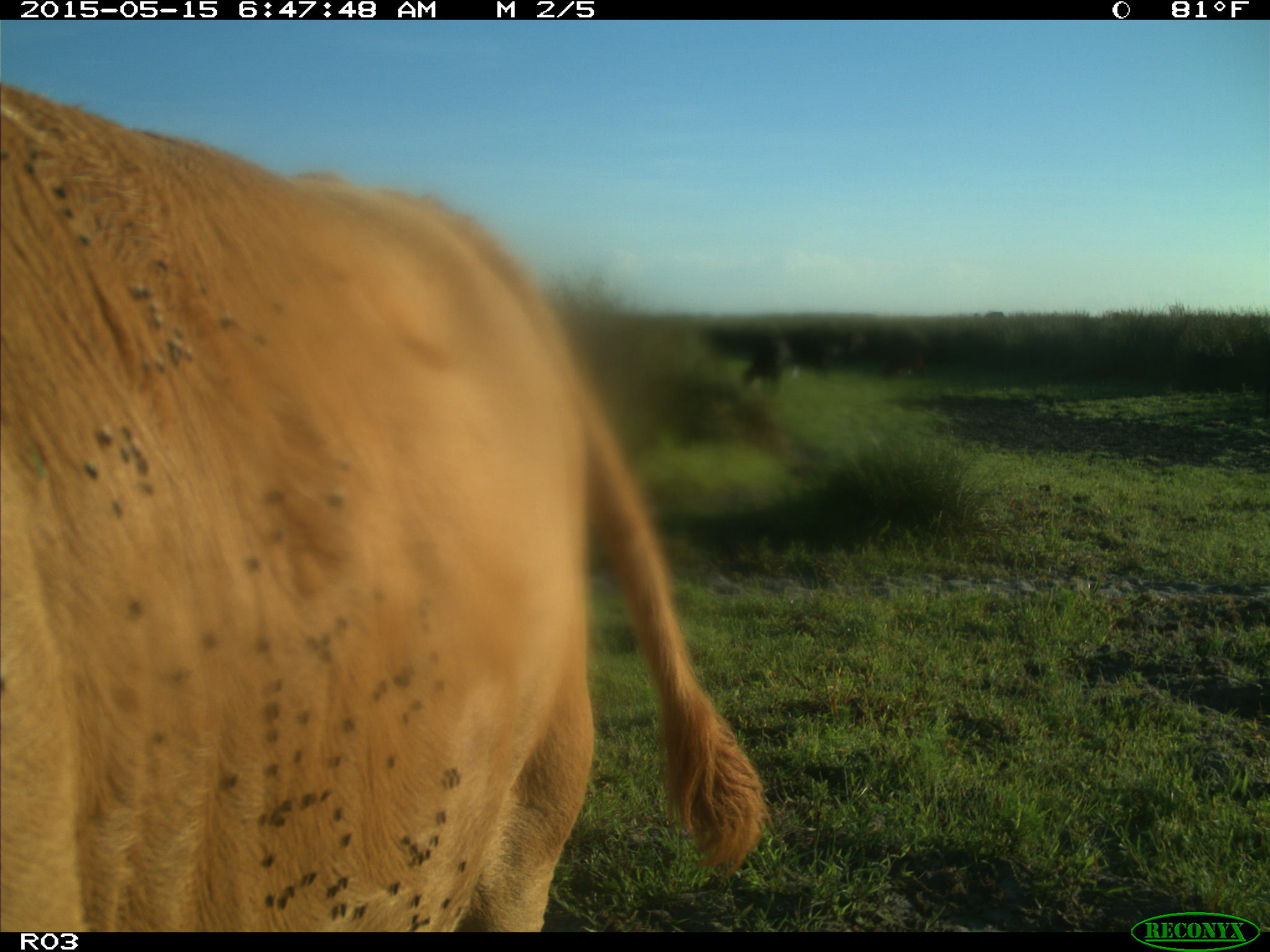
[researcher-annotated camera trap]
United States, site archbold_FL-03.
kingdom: Animalia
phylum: Chordata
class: Mammalia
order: Artiodactyla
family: Bovidae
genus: Bos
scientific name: Bos taurus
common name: domestic cow